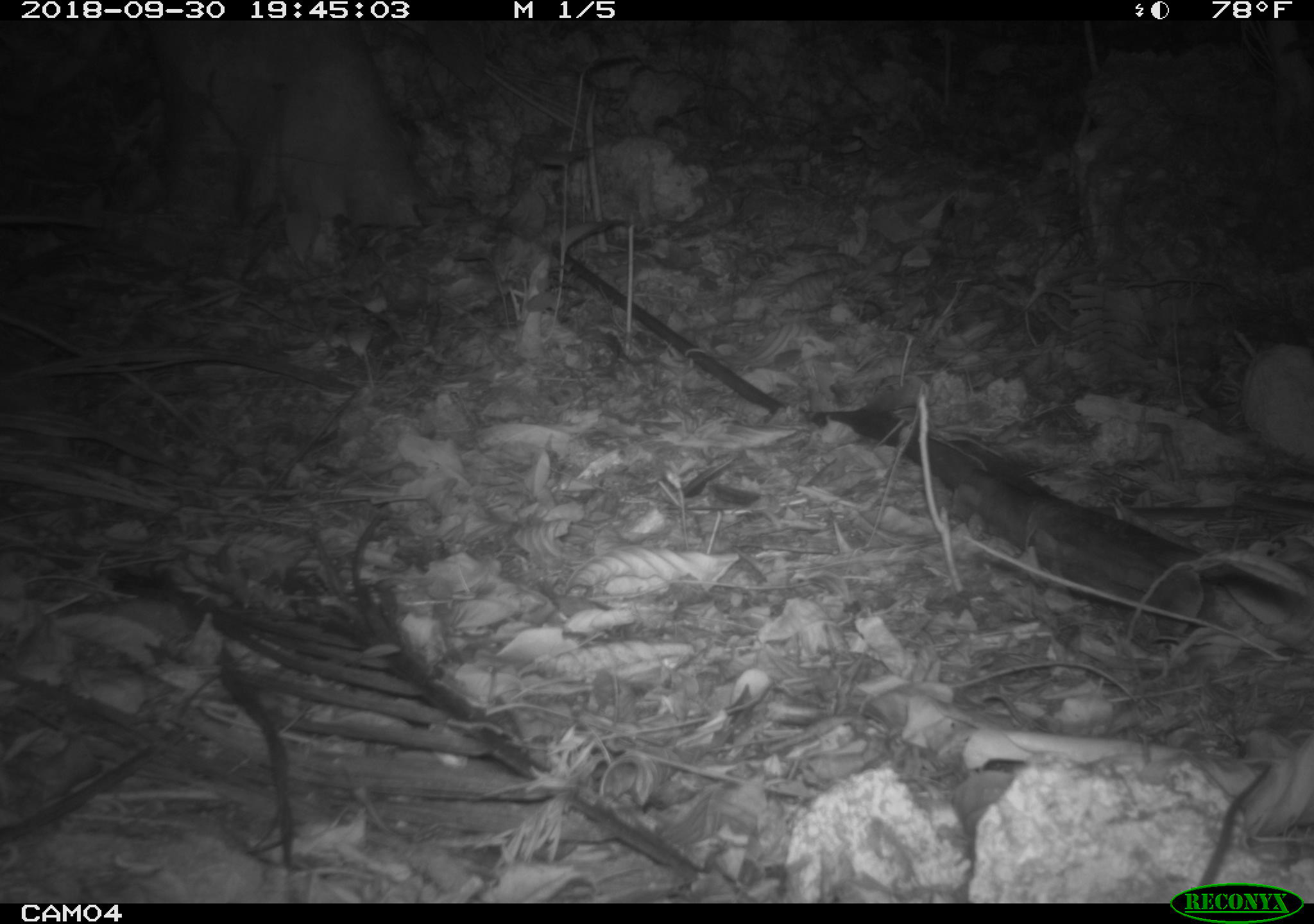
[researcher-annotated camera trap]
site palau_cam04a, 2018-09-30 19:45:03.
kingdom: Animalia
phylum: Chordata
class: Mammalia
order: Rodentia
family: Muridae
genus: Rattus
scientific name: Rattus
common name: rat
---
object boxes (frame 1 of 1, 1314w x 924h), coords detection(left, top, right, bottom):
rat: detection(1198, 760, 1279, 882)